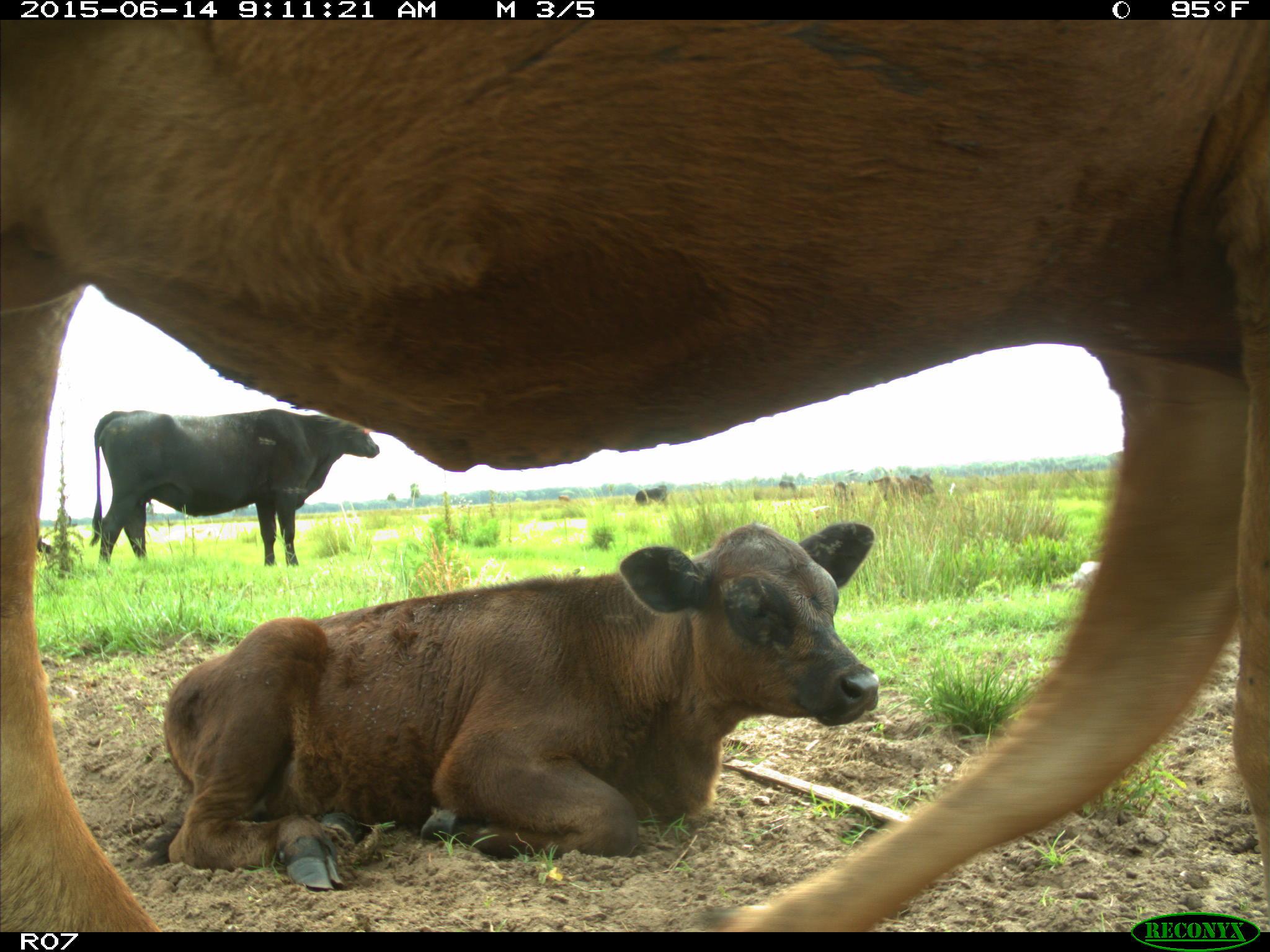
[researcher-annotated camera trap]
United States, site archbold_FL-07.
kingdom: Animalia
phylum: Chordata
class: Mammalia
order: Artiodactyla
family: Bovidae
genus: Bos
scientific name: Bos taurus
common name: domestic cow